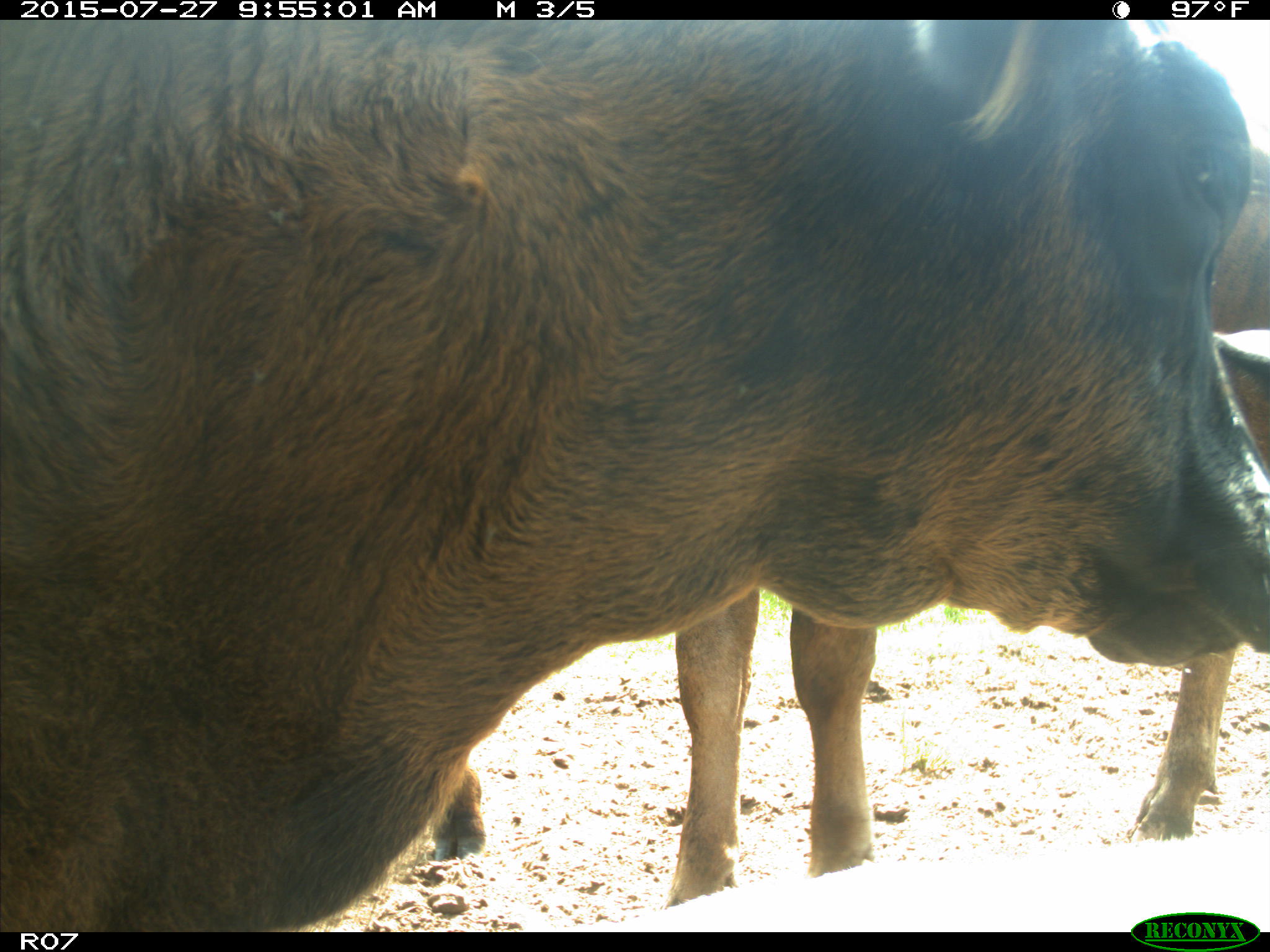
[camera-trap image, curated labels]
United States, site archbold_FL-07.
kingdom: Animalia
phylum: Chordata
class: Mammalia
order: Artiodactyla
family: Bovidae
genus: Bos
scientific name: Bos taurus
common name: domestic cow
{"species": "Bos taurus (domestic cow)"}